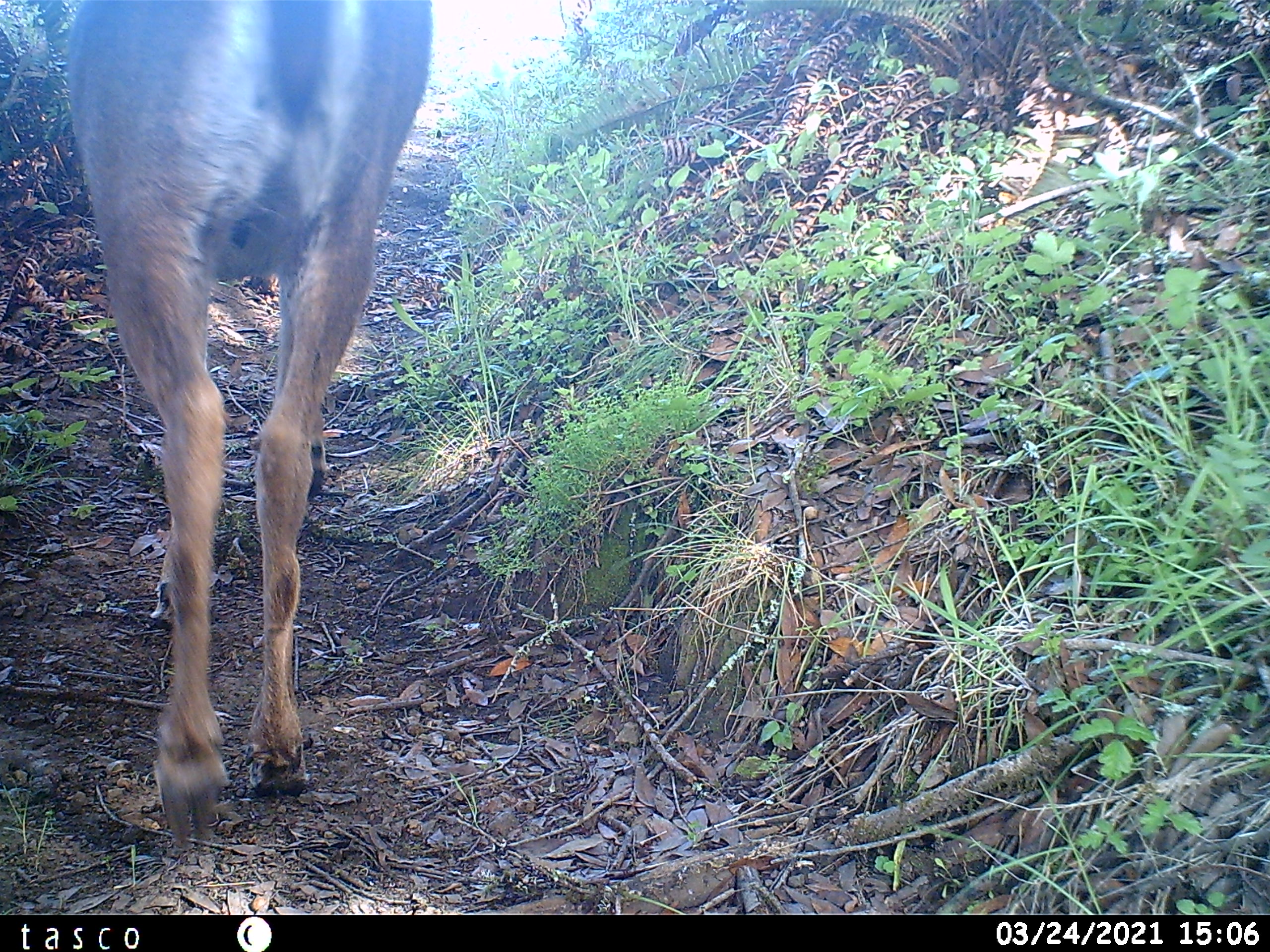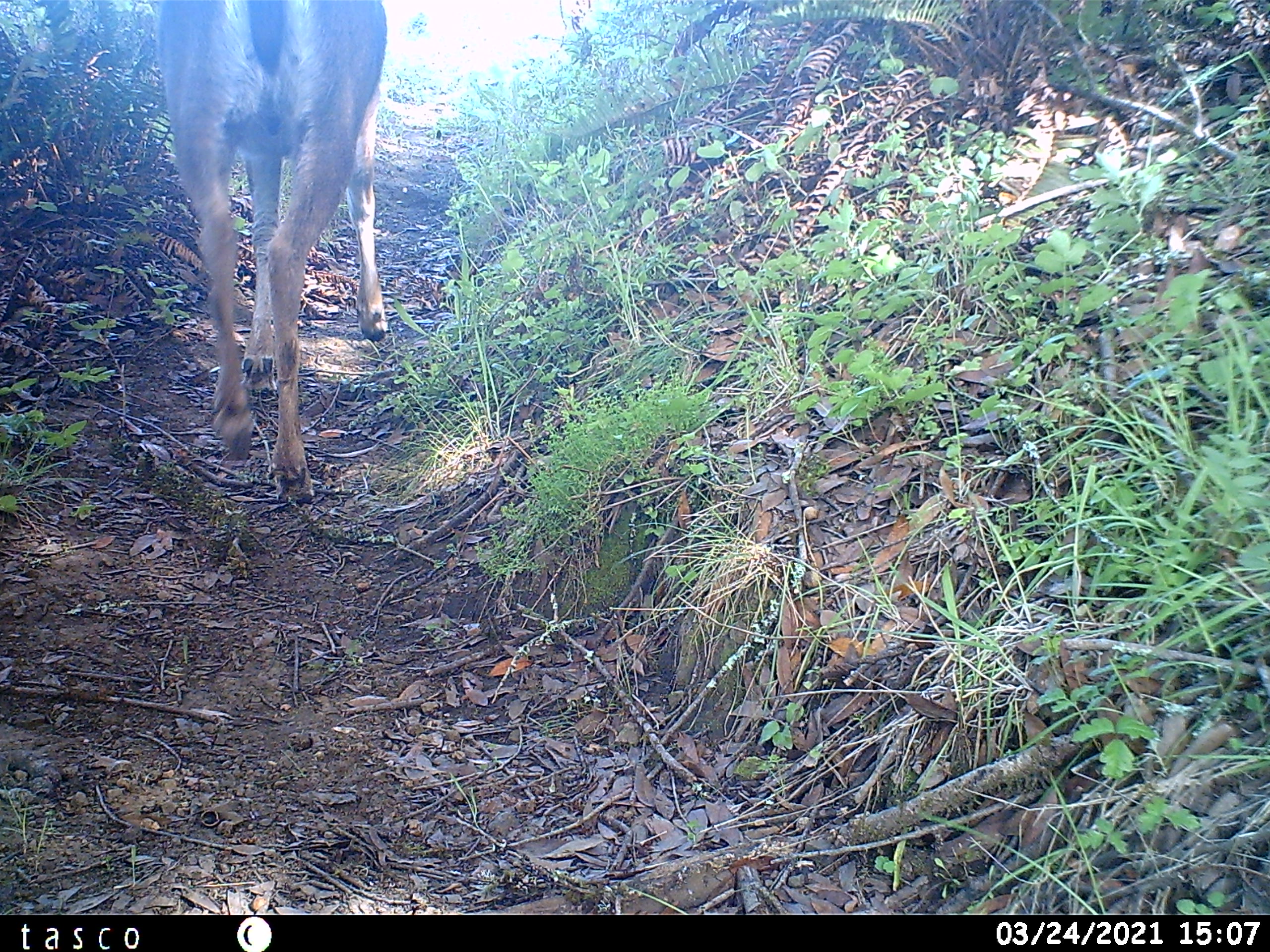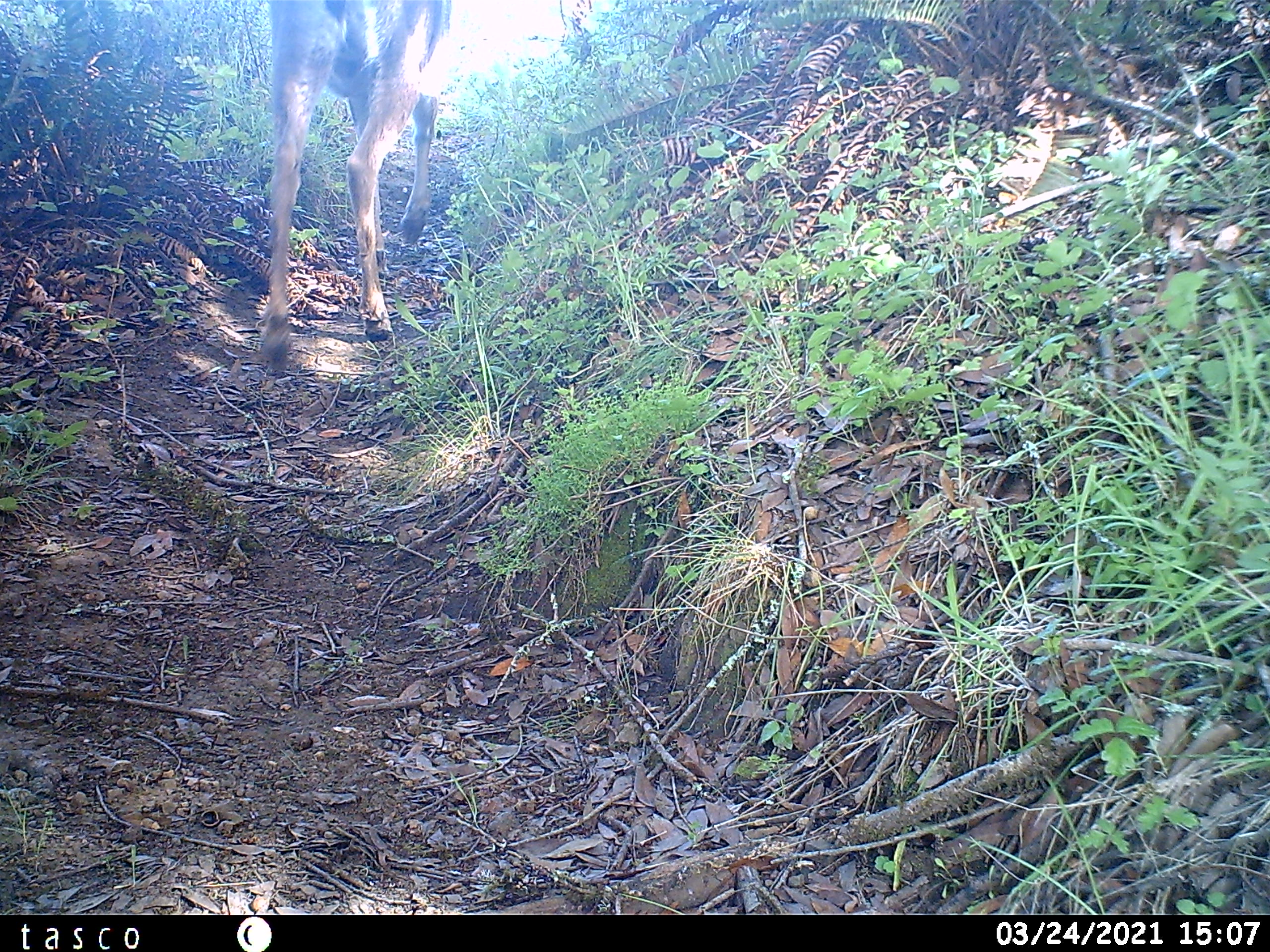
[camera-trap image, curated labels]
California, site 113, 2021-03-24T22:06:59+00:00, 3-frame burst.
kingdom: Animalia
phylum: Chordata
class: Mammalia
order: Artiodactyla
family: Cervidae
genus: Odocoileus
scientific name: Odocoileus hemionus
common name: mule deer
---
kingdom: Animalia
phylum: Chordata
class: Mammalia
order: Artiodactyla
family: Cervidae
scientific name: Cervidae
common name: elk or deer